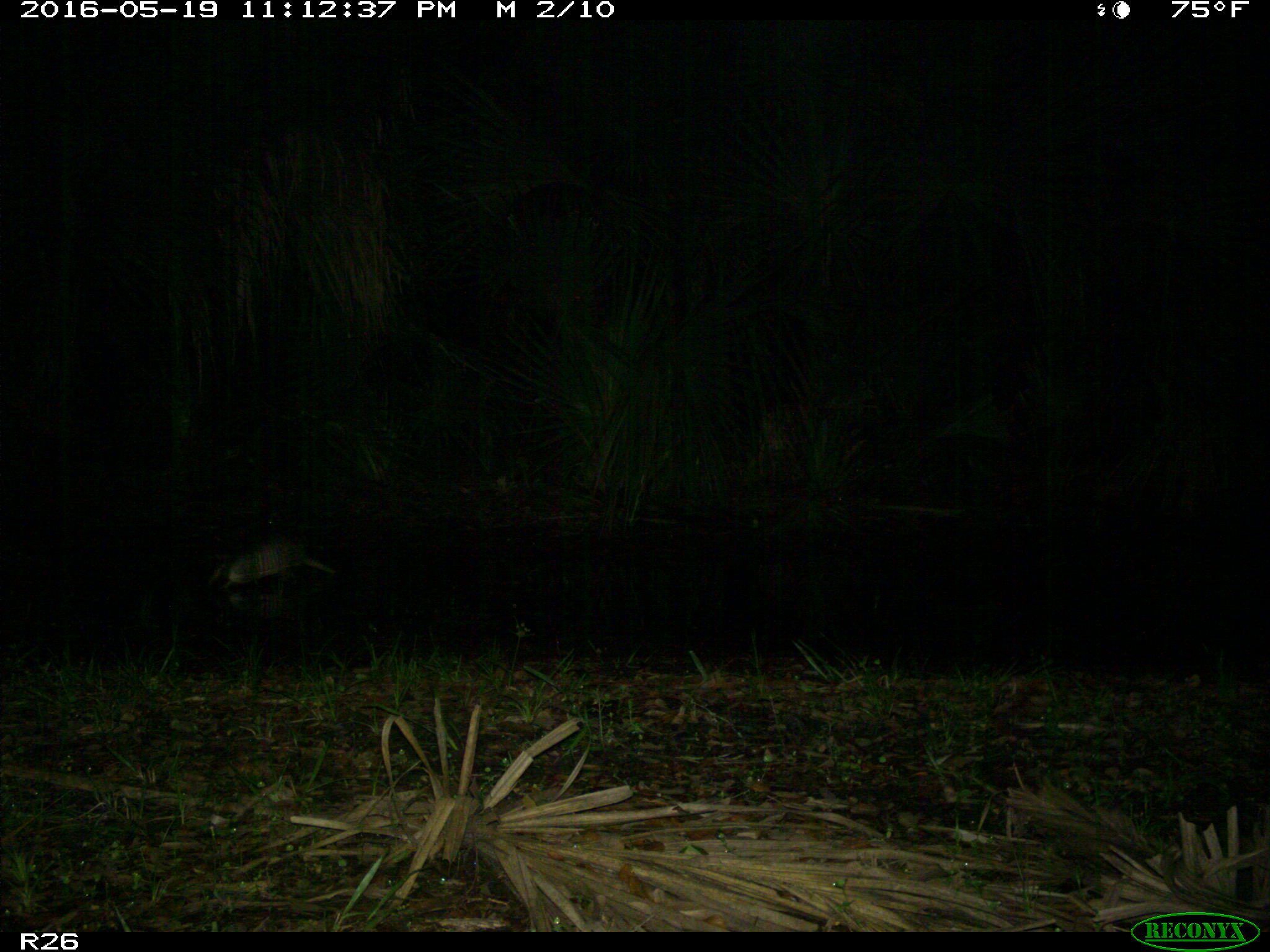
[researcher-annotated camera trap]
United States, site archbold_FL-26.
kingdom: Animalia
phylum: Chordata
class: Mammalia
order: Cingulata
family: Dasypodidae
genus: Dasypus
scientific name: Dasypus novemcinctus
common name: nine-banded armadillo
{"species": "Dasypus novemcinctus (nine-banded armadillo)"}